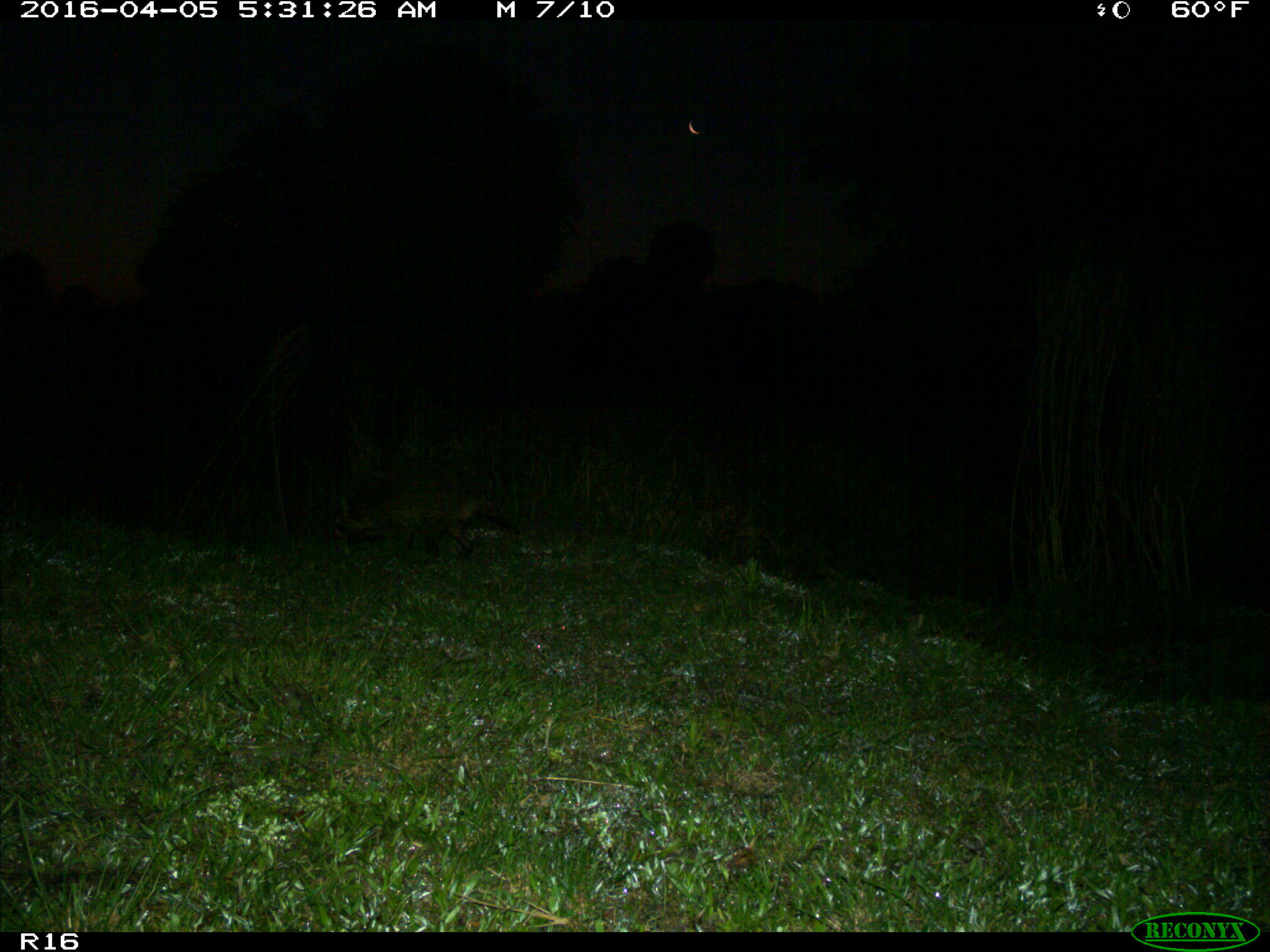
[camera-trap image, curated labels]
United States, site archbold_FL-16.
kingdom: Animalia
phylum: Chordata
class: Mammalia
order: Carnivora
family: Procyonidae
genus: Procyon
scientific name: Procyon lotor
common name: common raccoon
Procyon lotor (common raccoon).